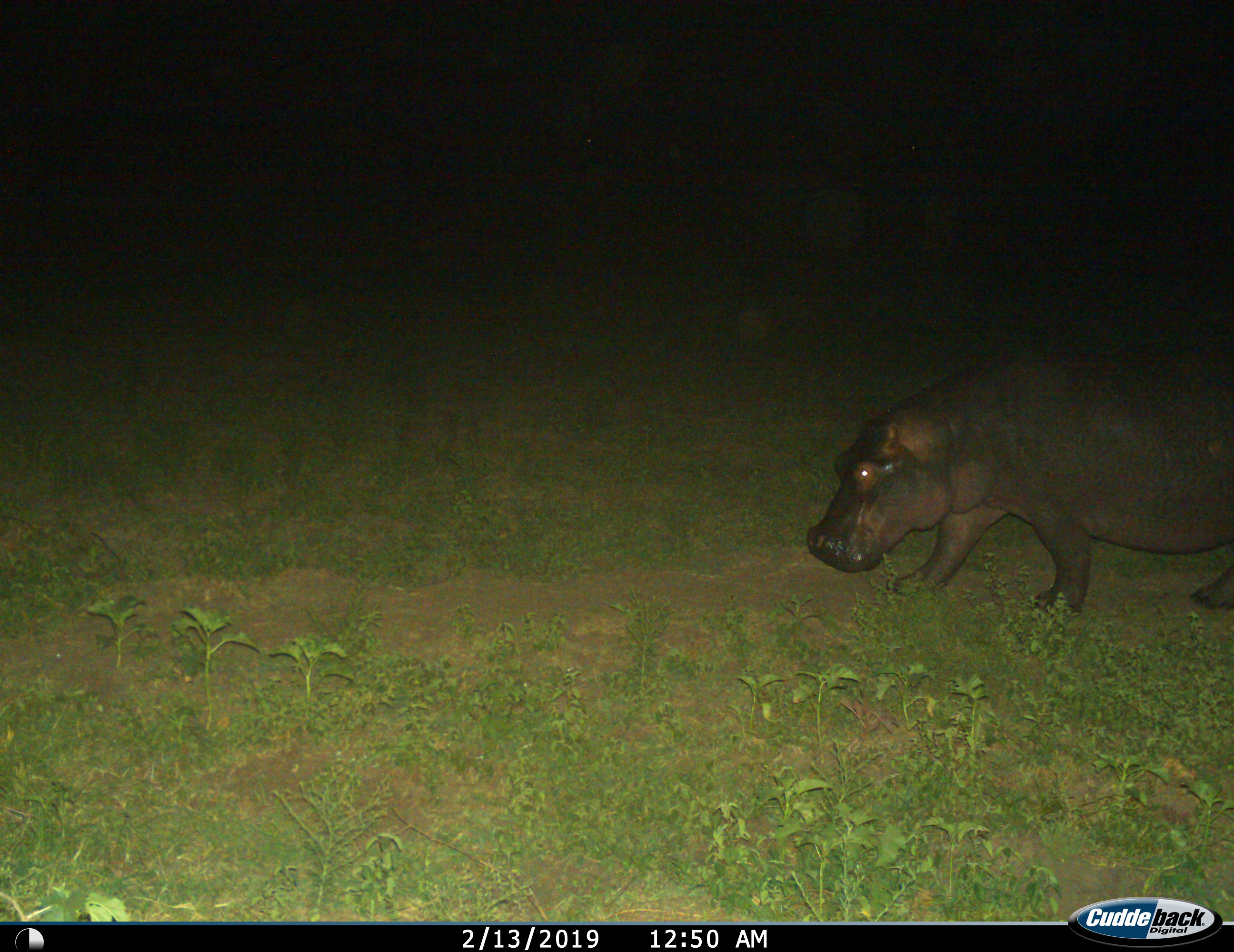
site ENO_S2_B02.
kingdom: Animalia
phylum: Chordata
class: Mammalia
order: Artiodactyla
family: Hippopotamidae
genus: Hippopotamus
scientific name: Hippopotamus amphibius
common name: hippopotamus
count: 1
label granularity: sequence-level